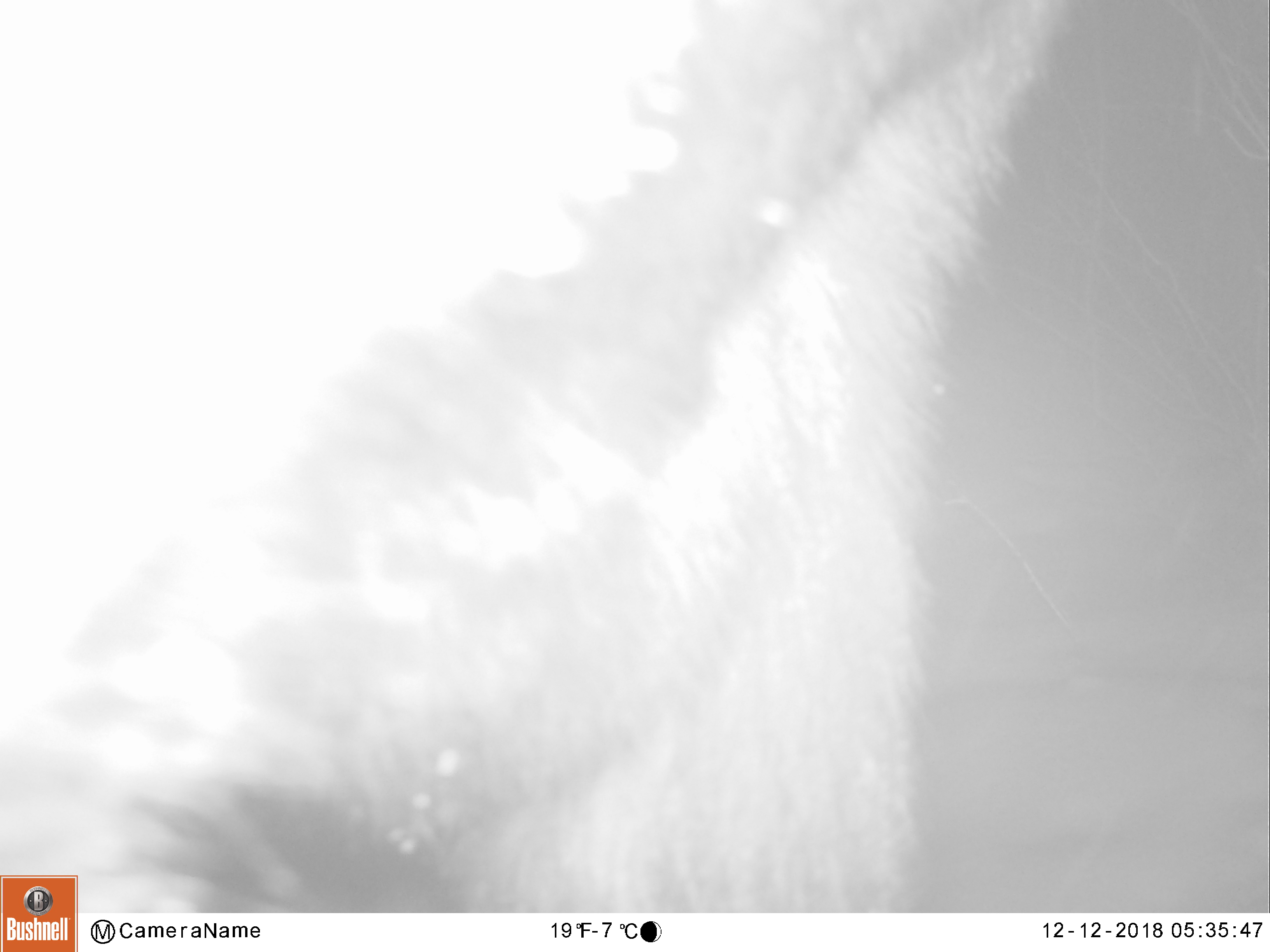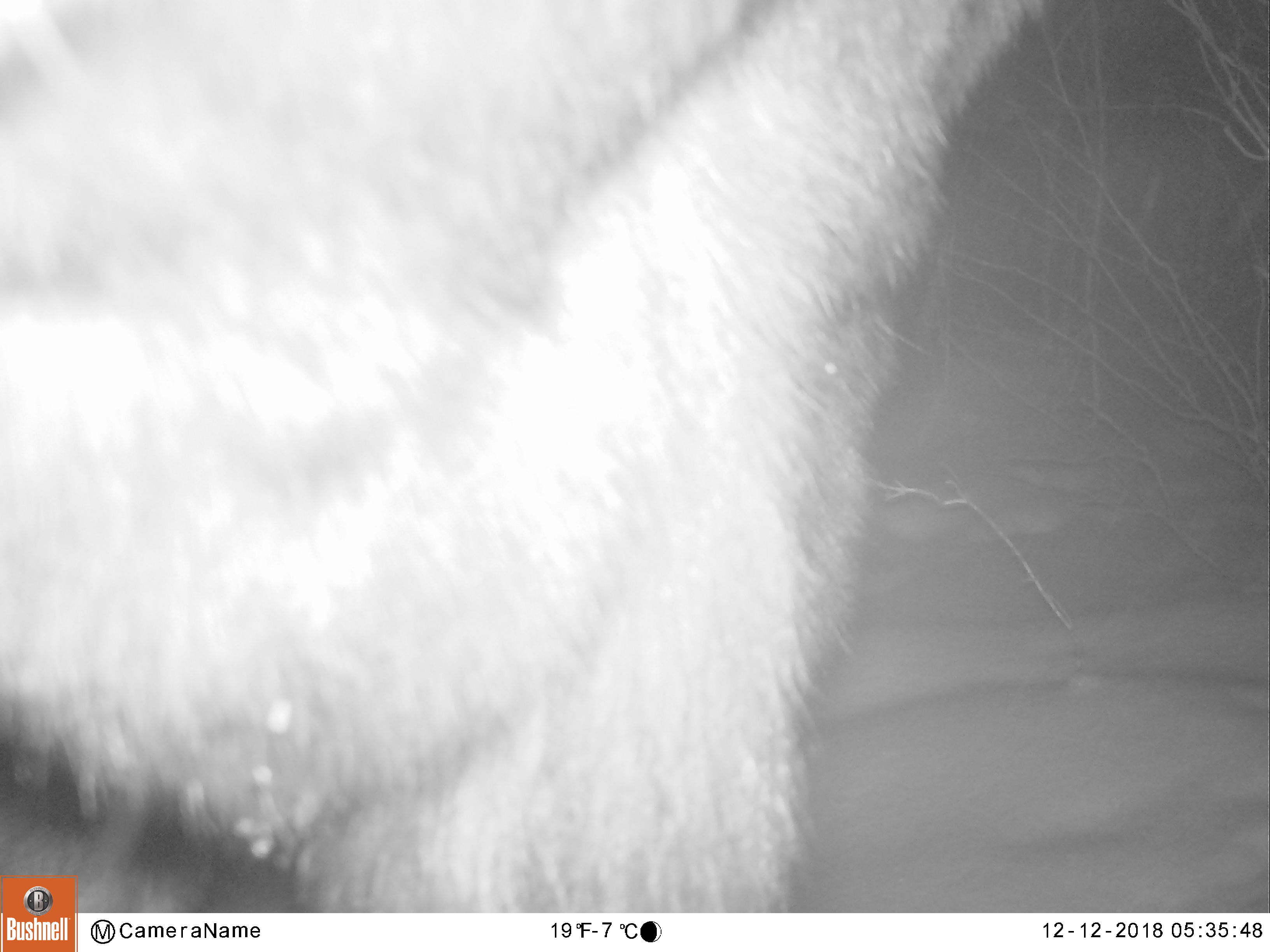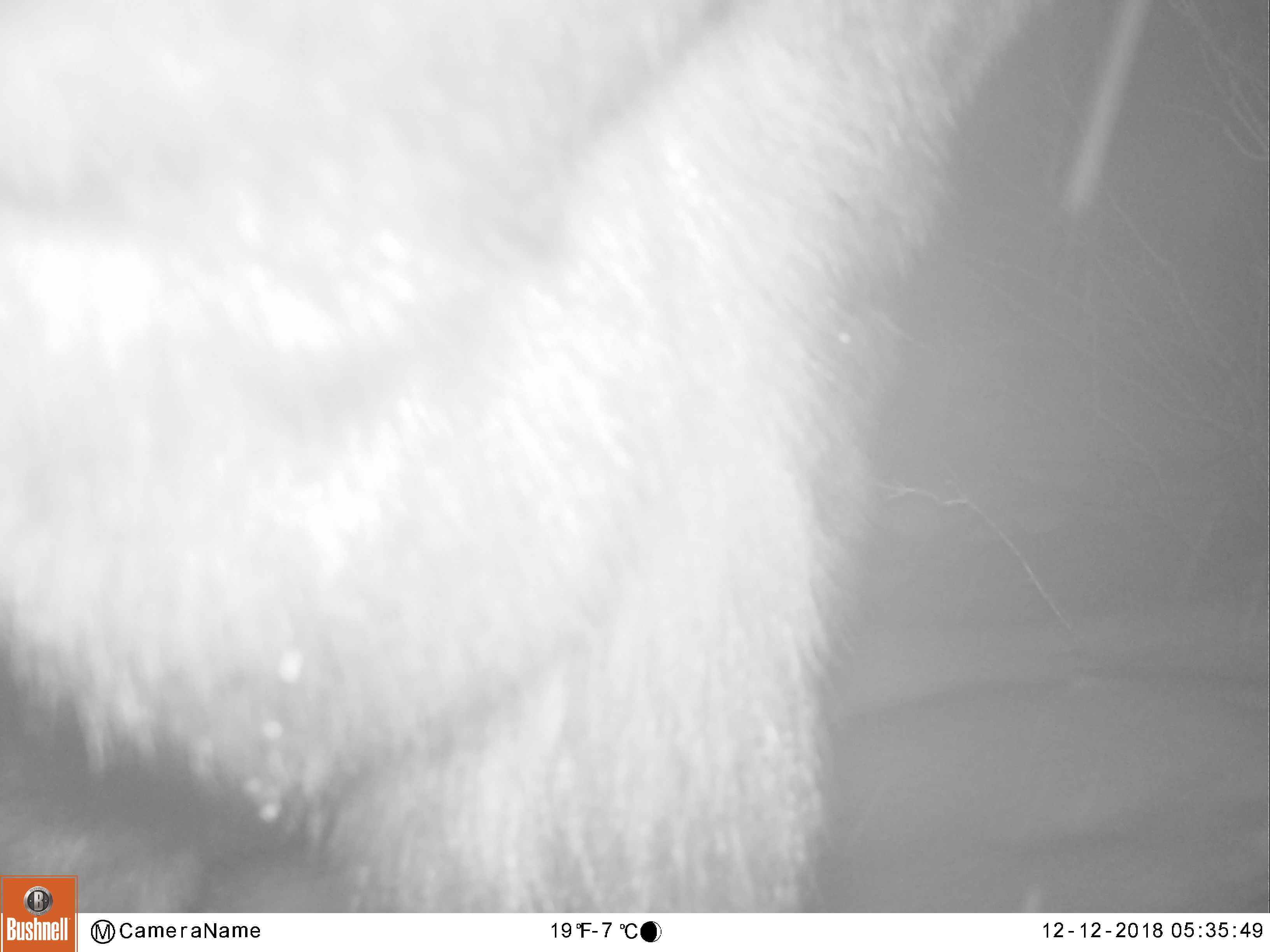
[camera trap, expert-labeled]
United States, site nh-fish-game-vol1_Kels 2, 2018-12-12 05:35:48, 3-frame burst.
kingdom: Animalia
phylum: Chordata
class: Mammalia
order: Artiodactyla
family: Cervidae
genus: Alces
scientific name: Alces alces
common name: moose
Moose (Alces alces).